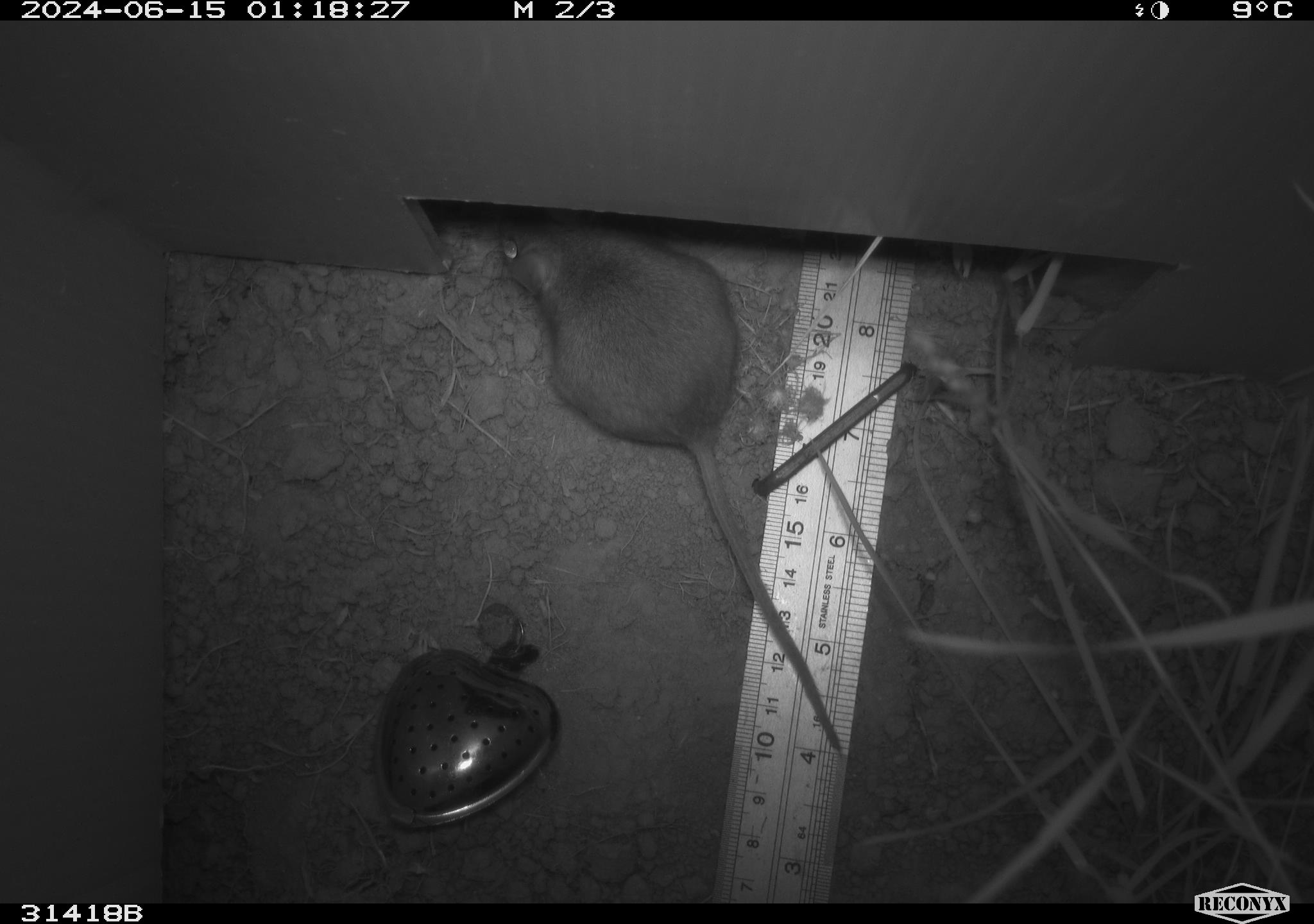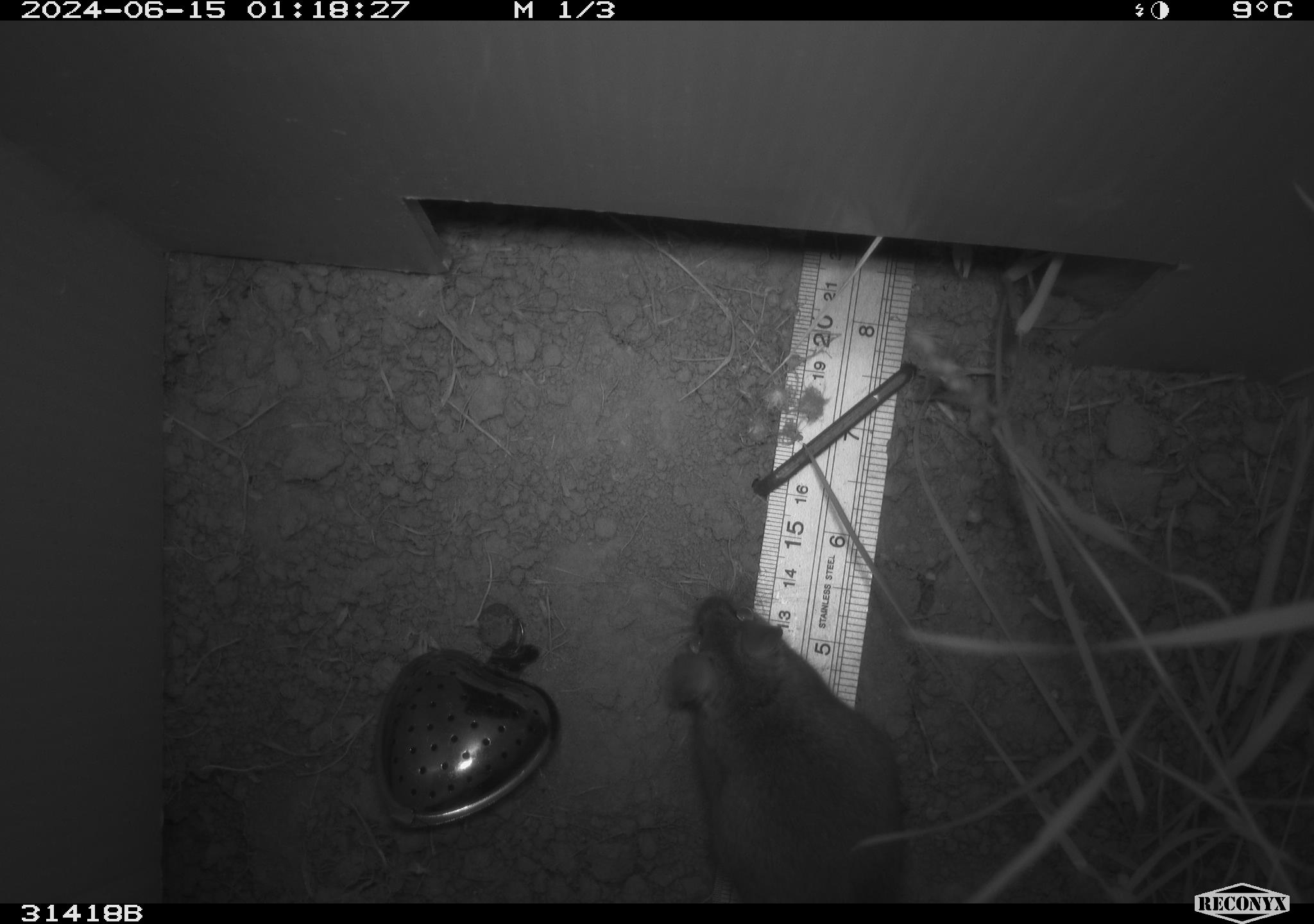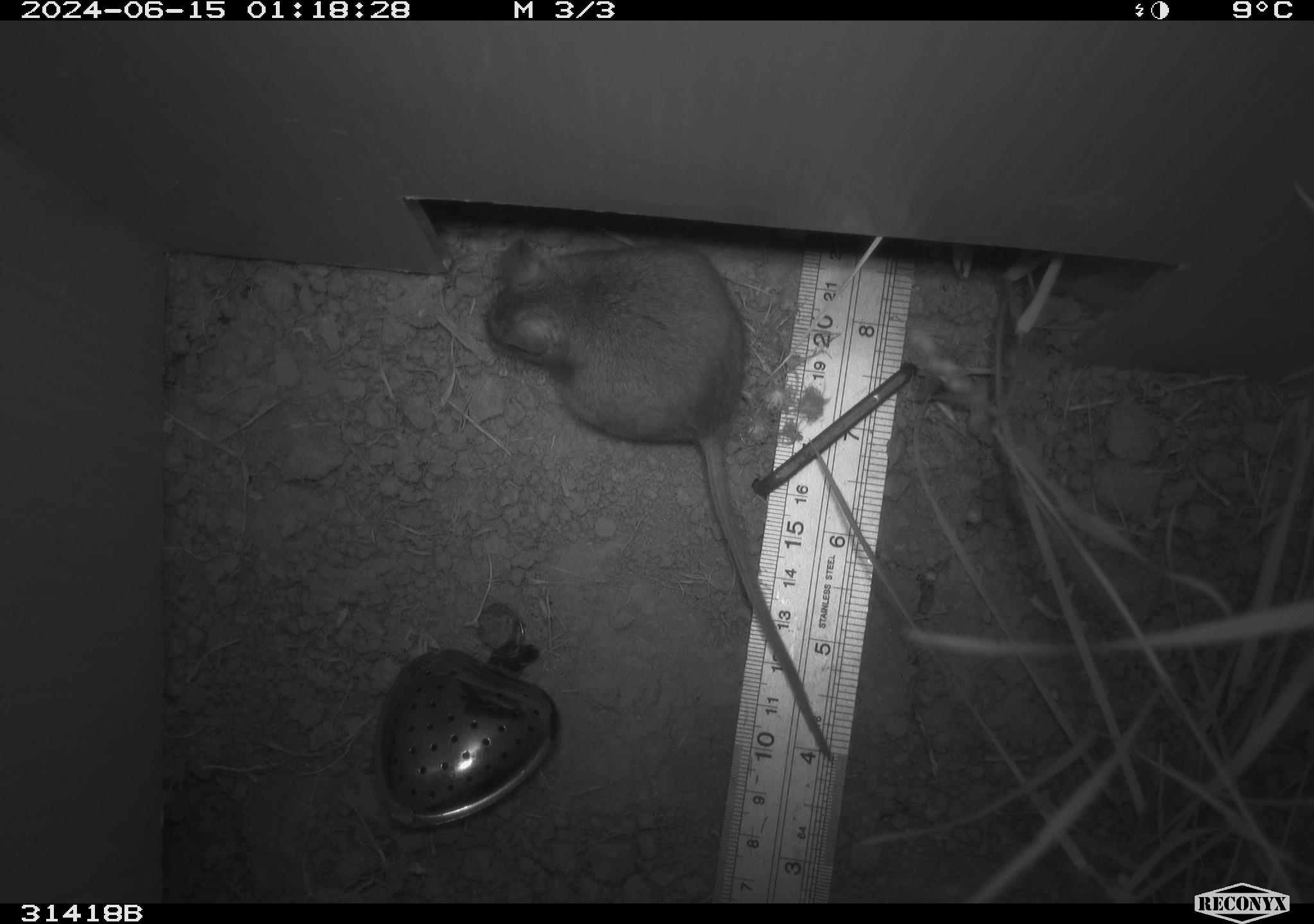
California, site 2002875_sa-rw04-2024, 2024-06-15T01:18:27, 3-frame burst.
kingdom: Animalia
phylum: Chordata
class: Mammalia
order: Rodentia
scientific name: Rodentia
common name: rodent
Rodent (Rodentia).